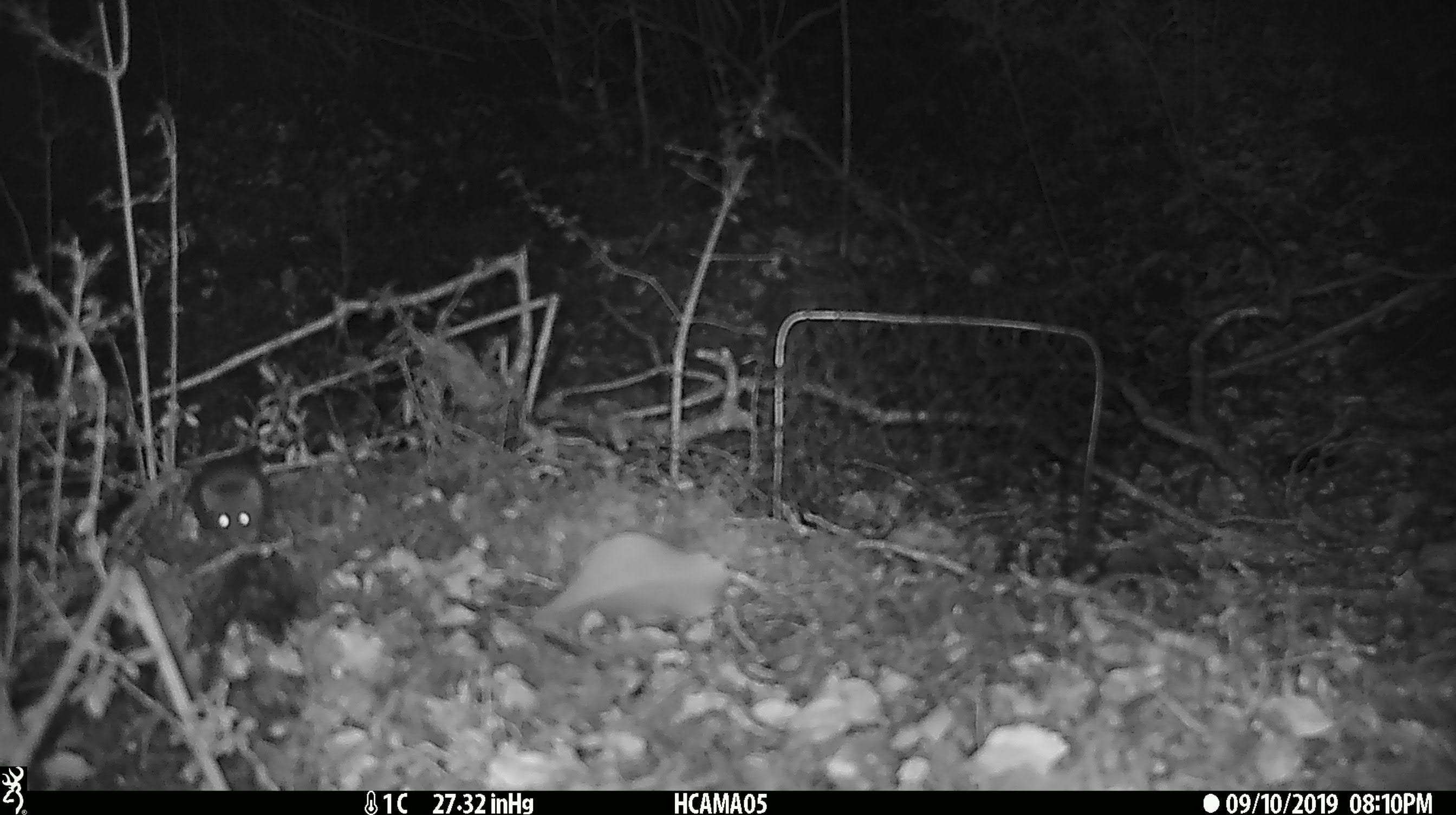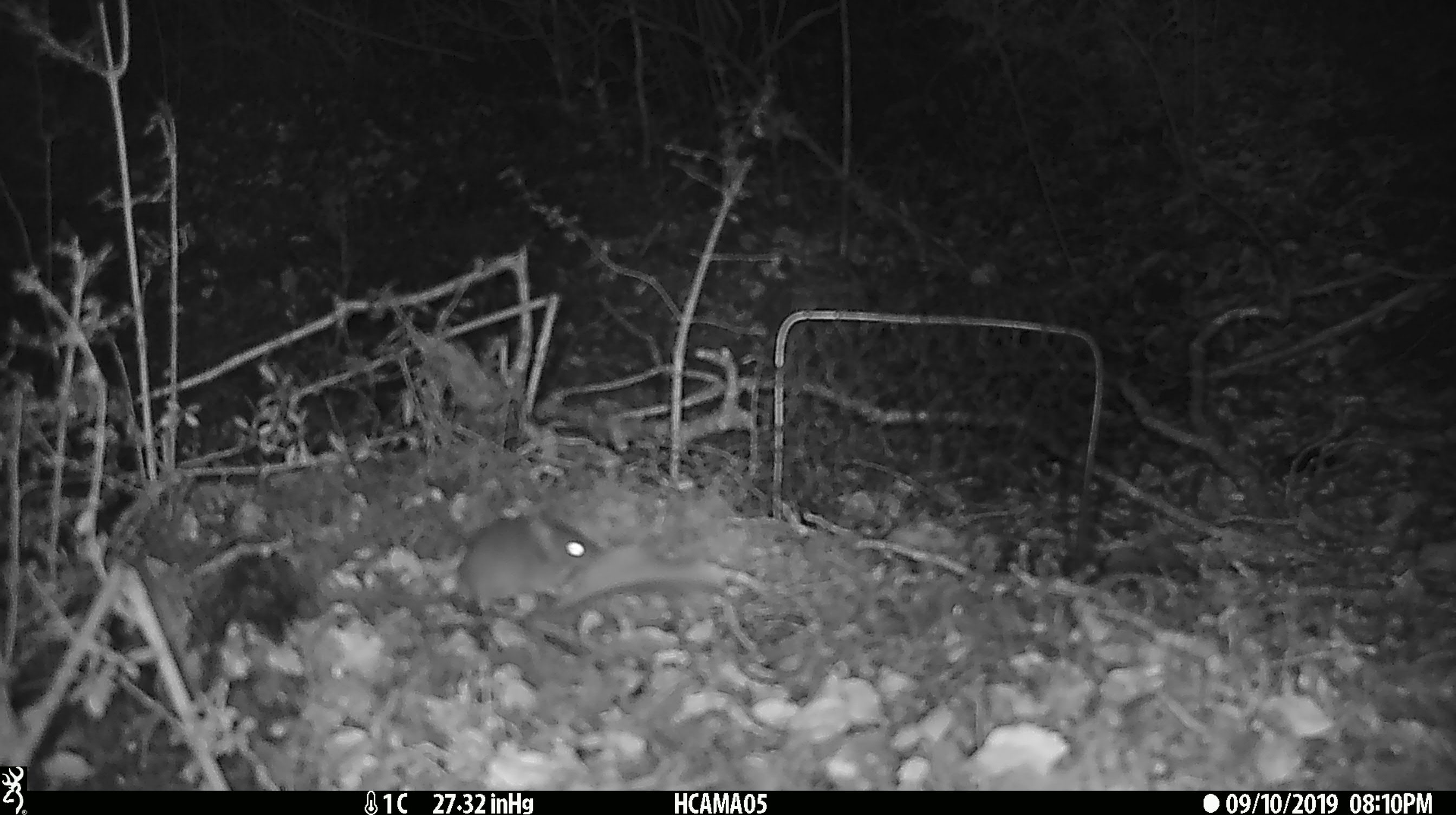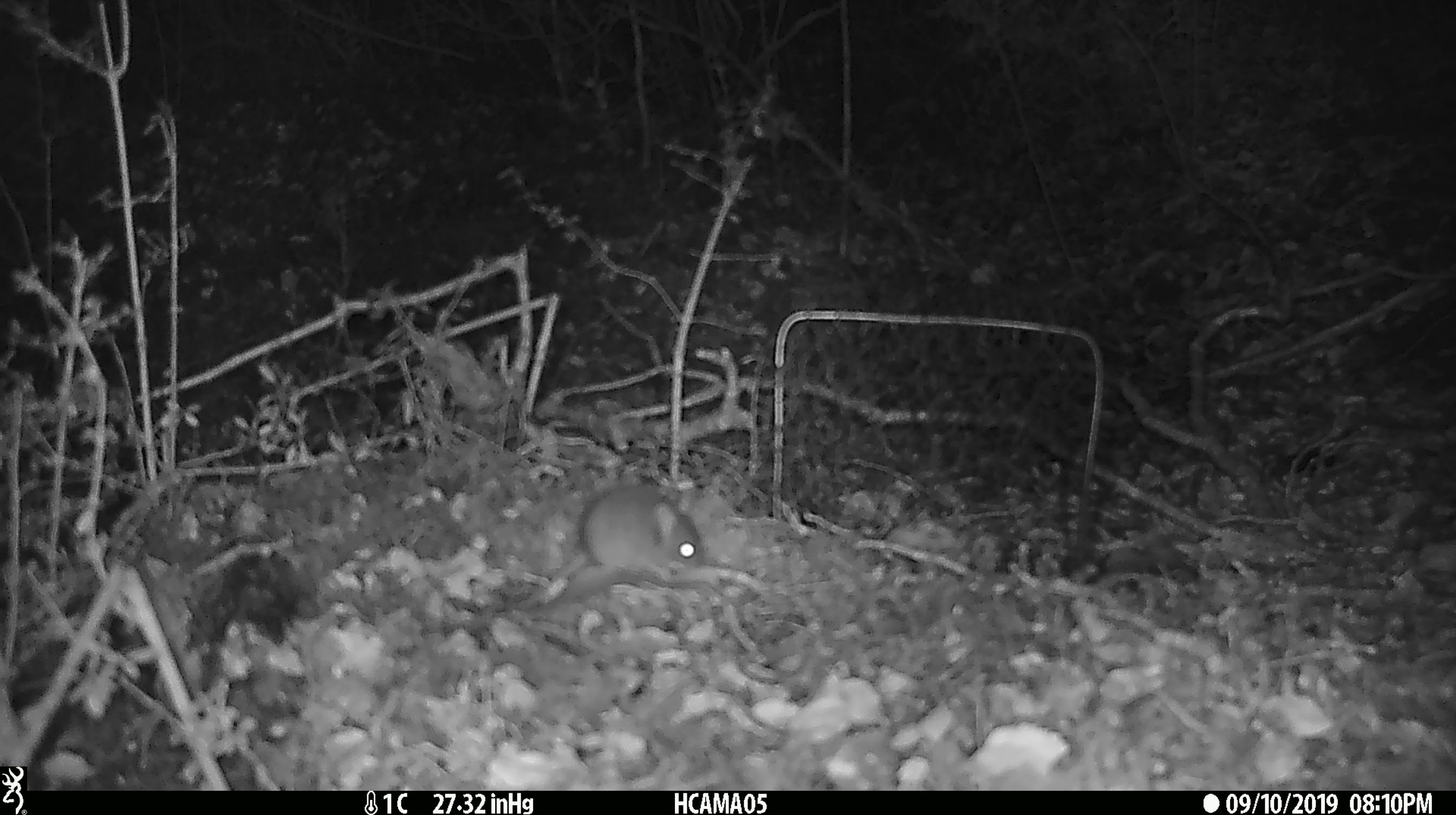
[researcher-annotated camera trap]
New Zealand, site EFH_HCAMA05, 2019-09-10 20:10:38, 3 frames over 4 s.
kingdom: Animalia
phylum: Chordata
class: Mammalia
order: Rodentia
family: Muridae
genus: Mus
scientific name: Mus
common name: mouse